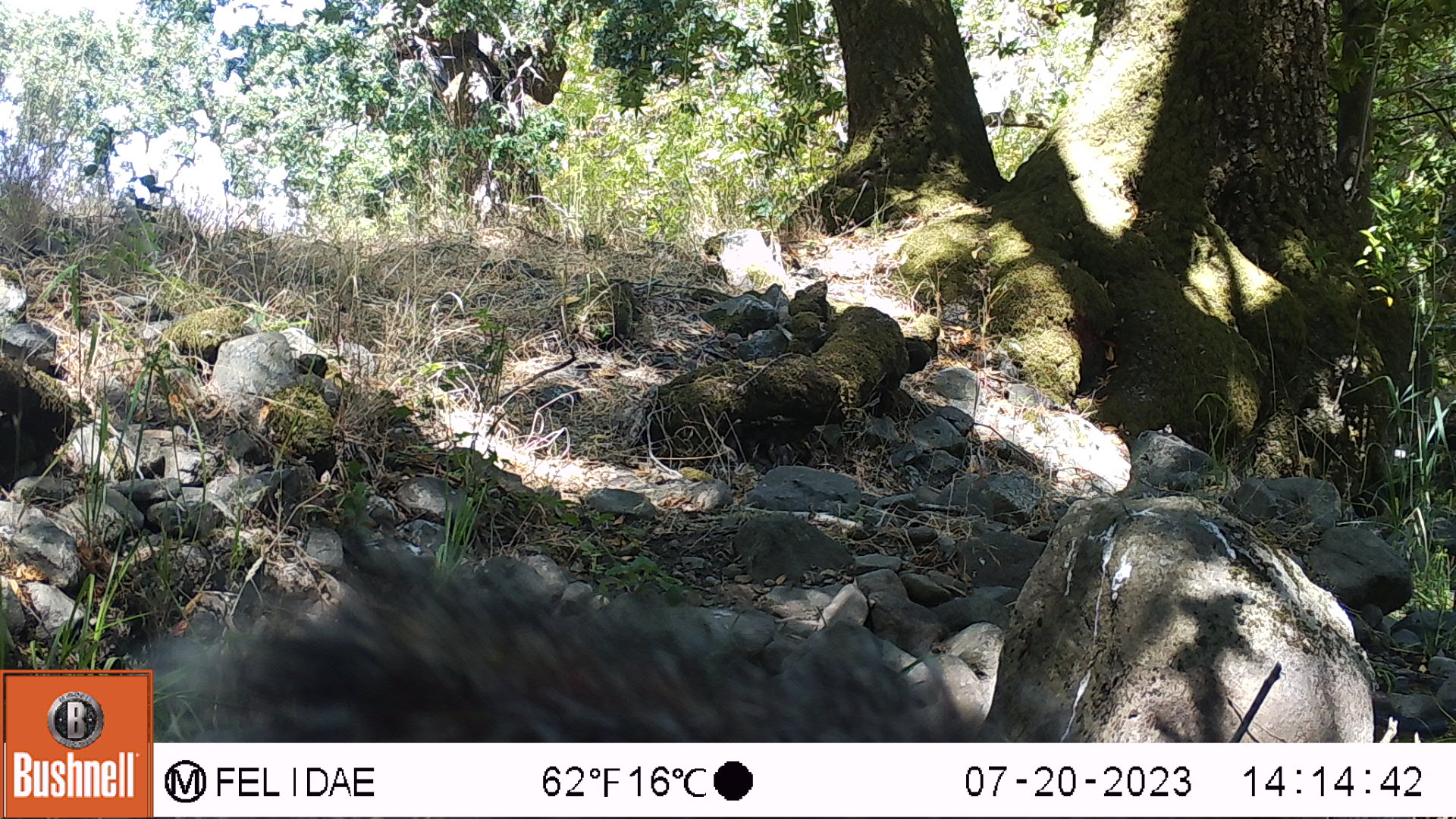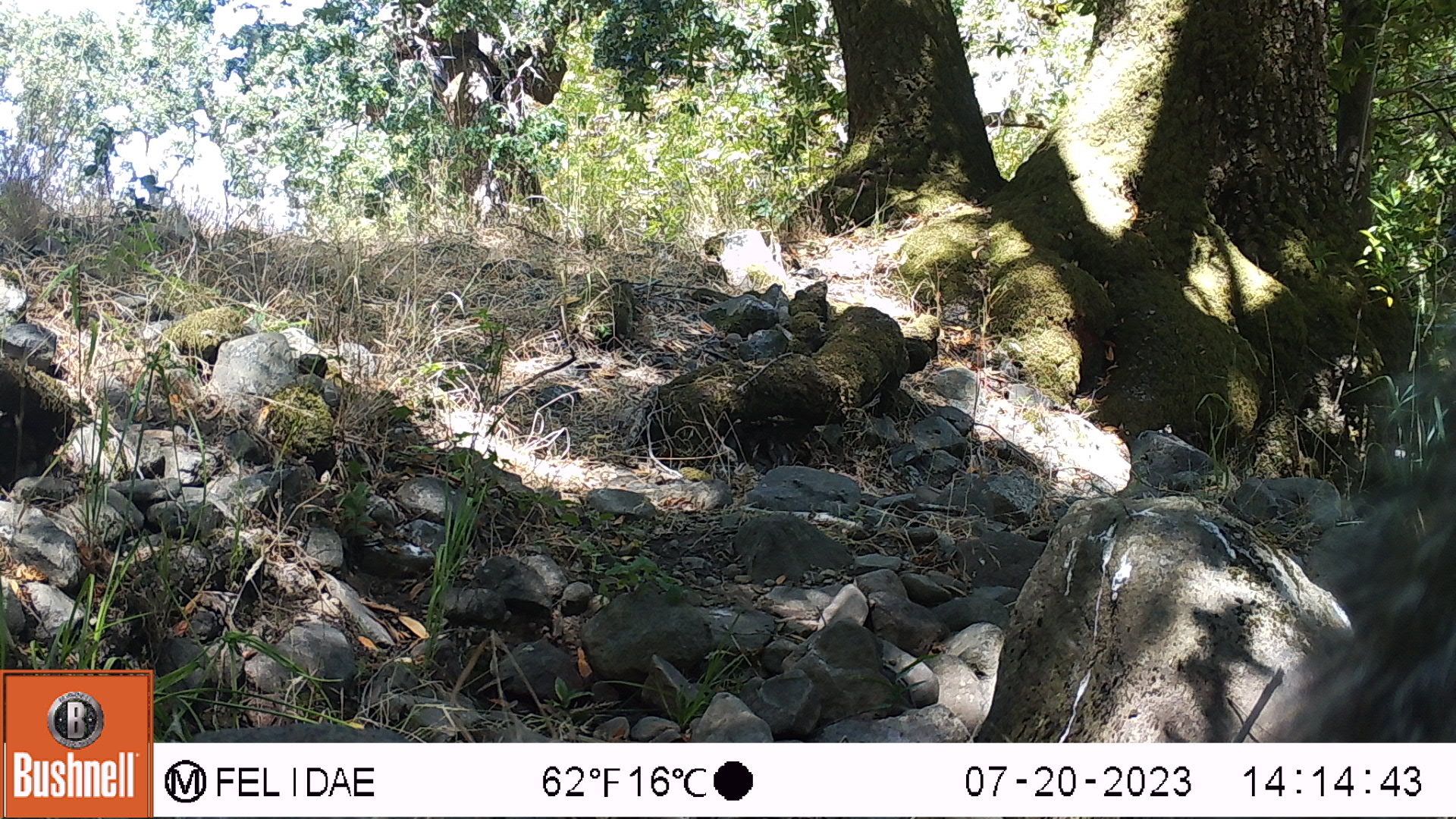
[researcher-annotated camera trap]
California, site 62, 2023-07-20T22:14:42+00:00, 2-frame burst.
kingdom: Animalia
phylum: Chordata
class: Mammalia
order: Rodentia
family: Sciuridae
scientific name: Sciuridae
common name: squirrel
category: unknown squirrel